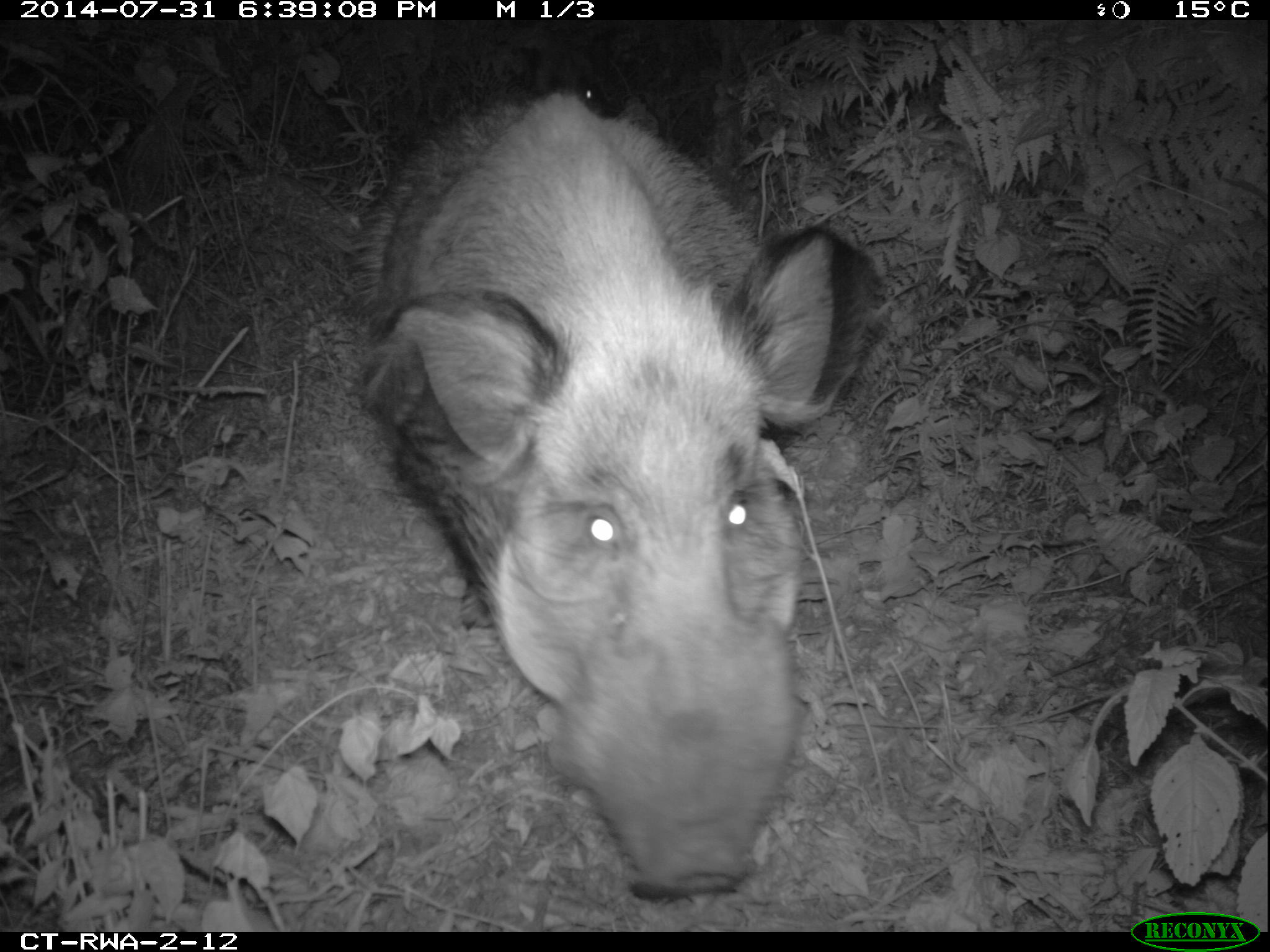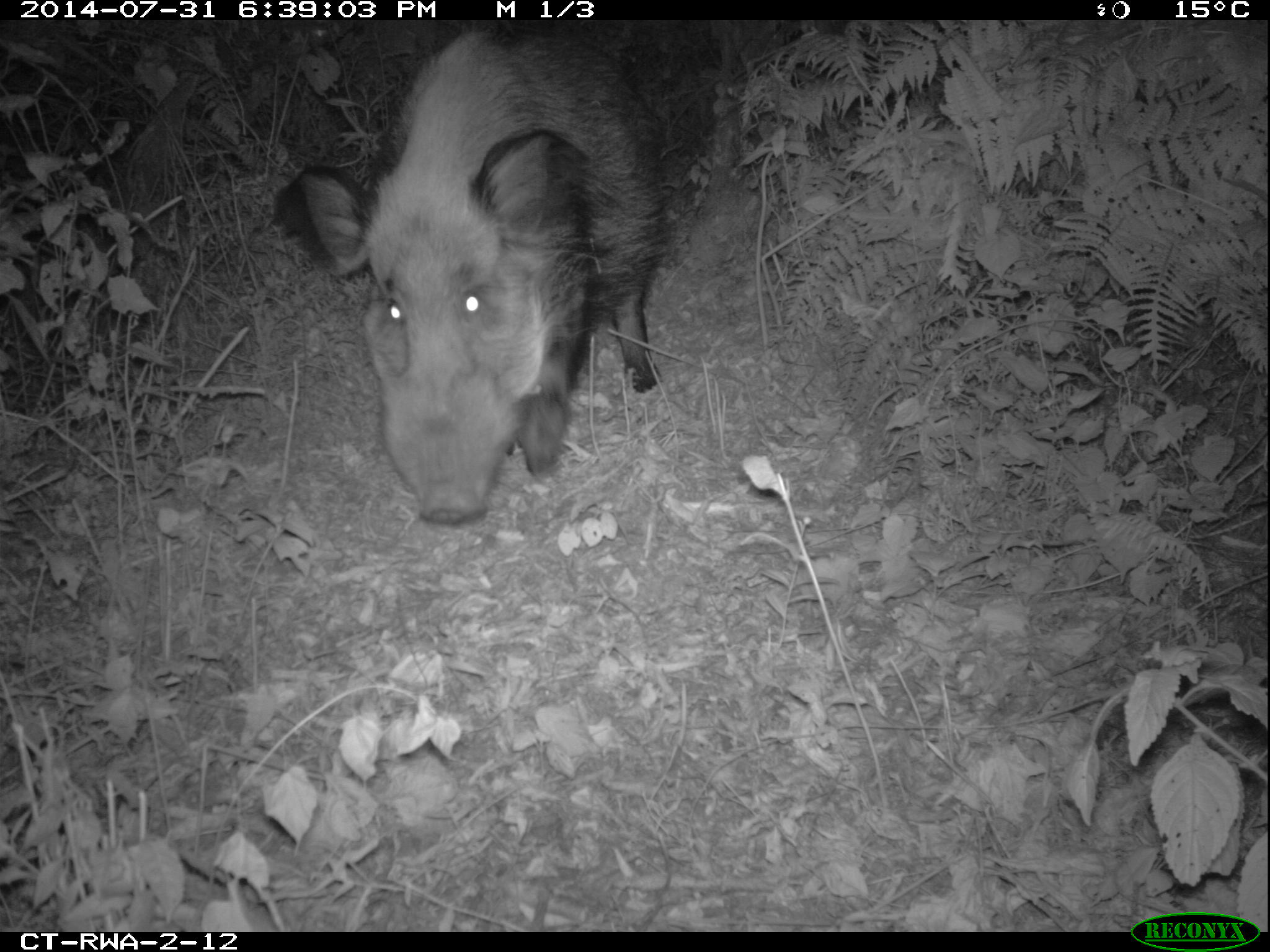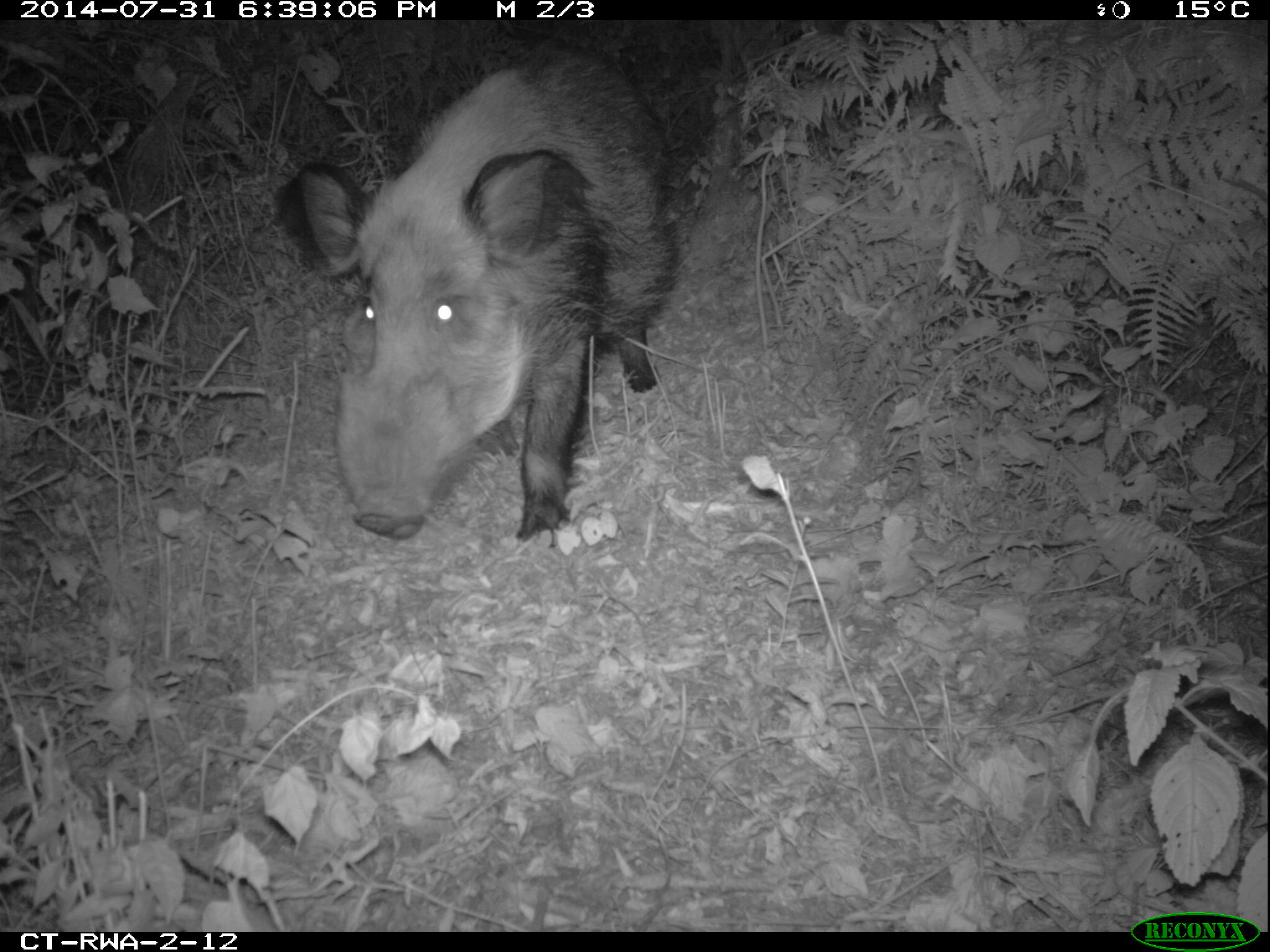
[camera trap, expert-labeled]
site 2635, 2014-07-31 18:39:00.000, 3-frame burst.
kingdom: Animalia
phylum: Chordata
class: Mammalia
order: Artiodactyla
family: Suidae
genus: Potamochoerus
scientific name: Potamochoerus larvatus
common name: bushpig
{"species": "Potamochoerus larvatus (bushpig)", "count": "2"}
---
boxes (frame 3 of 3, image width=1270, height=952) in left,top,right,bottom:
potamochoerus larvatus: 266,35,675,551